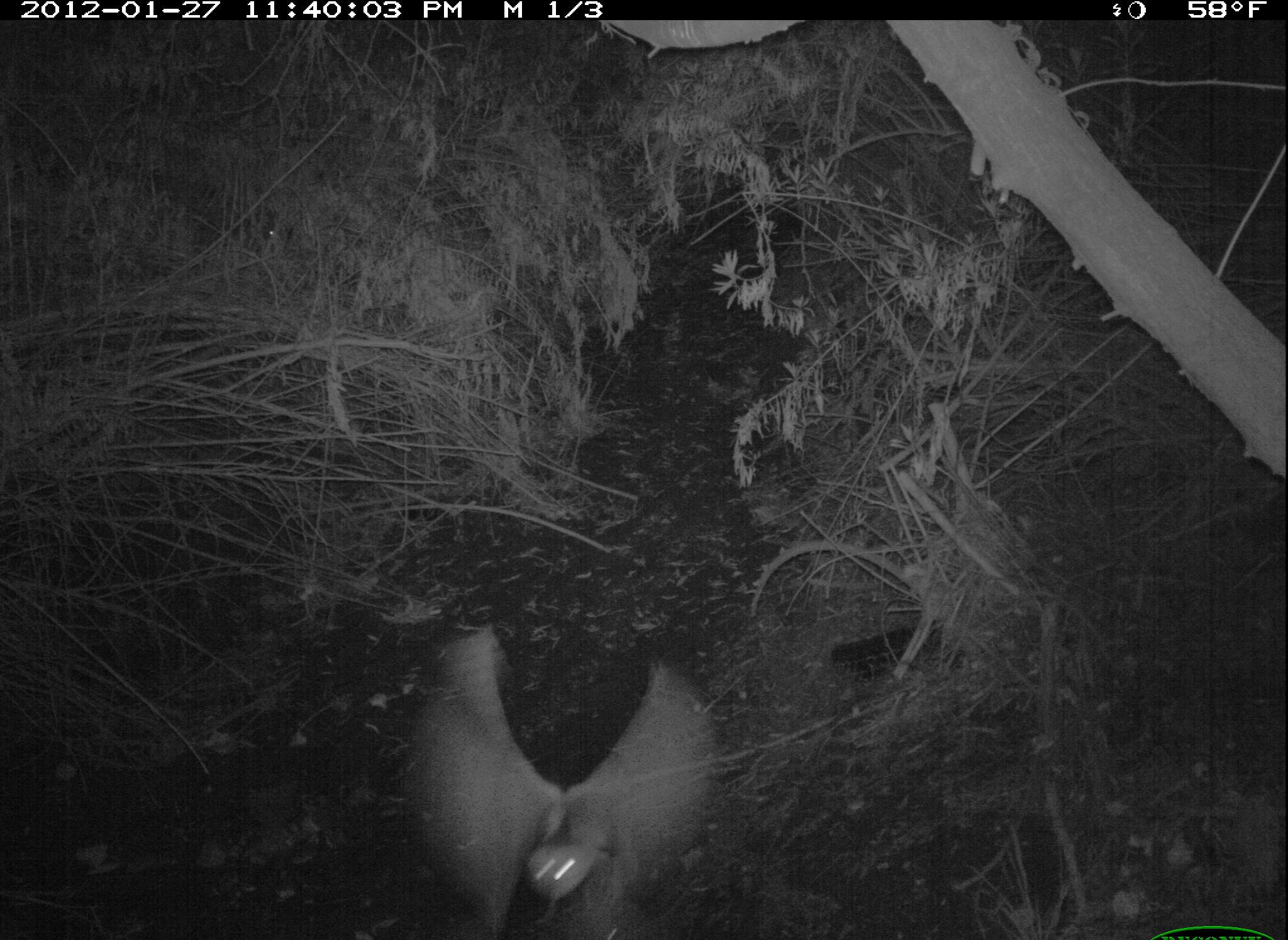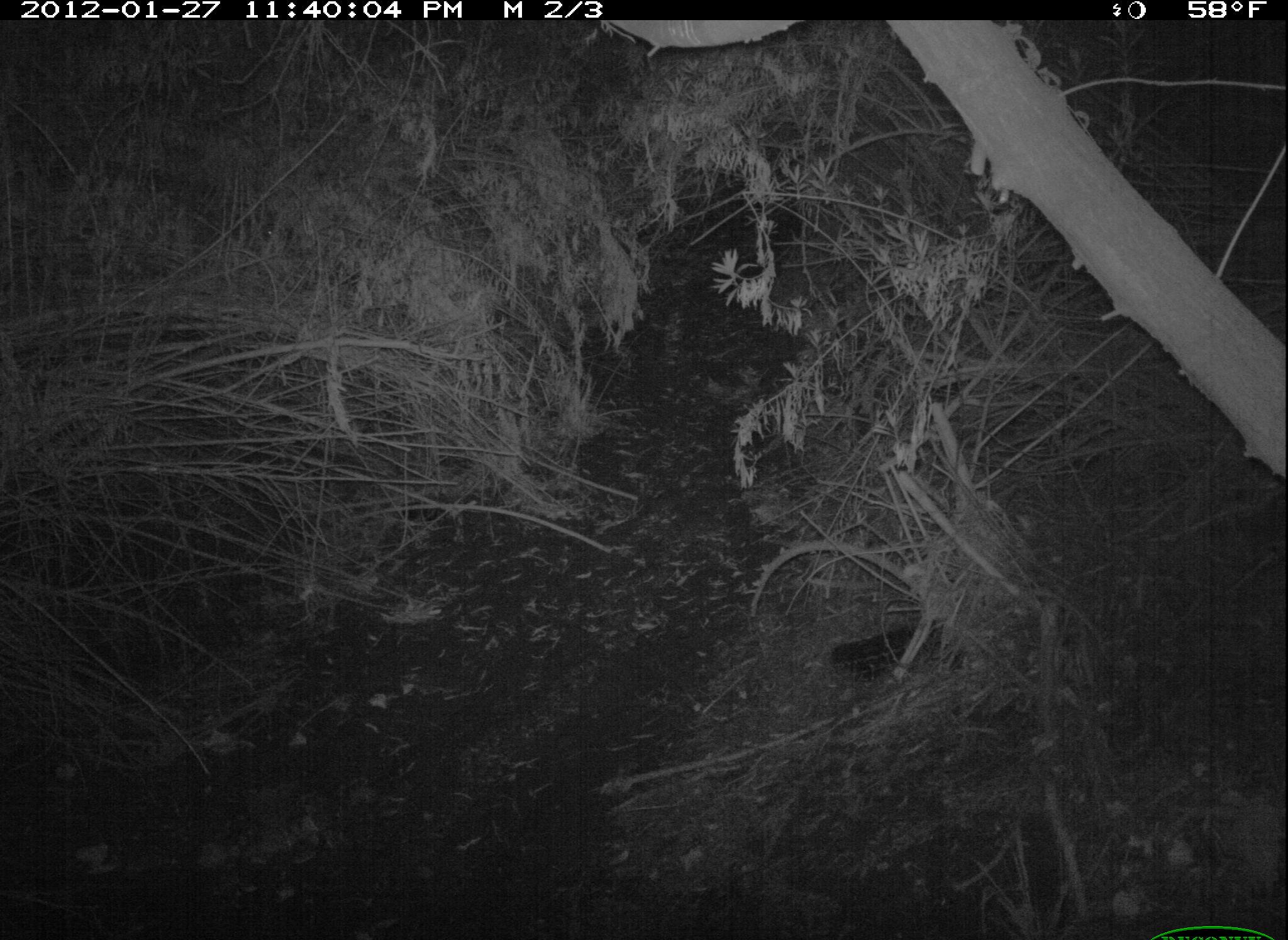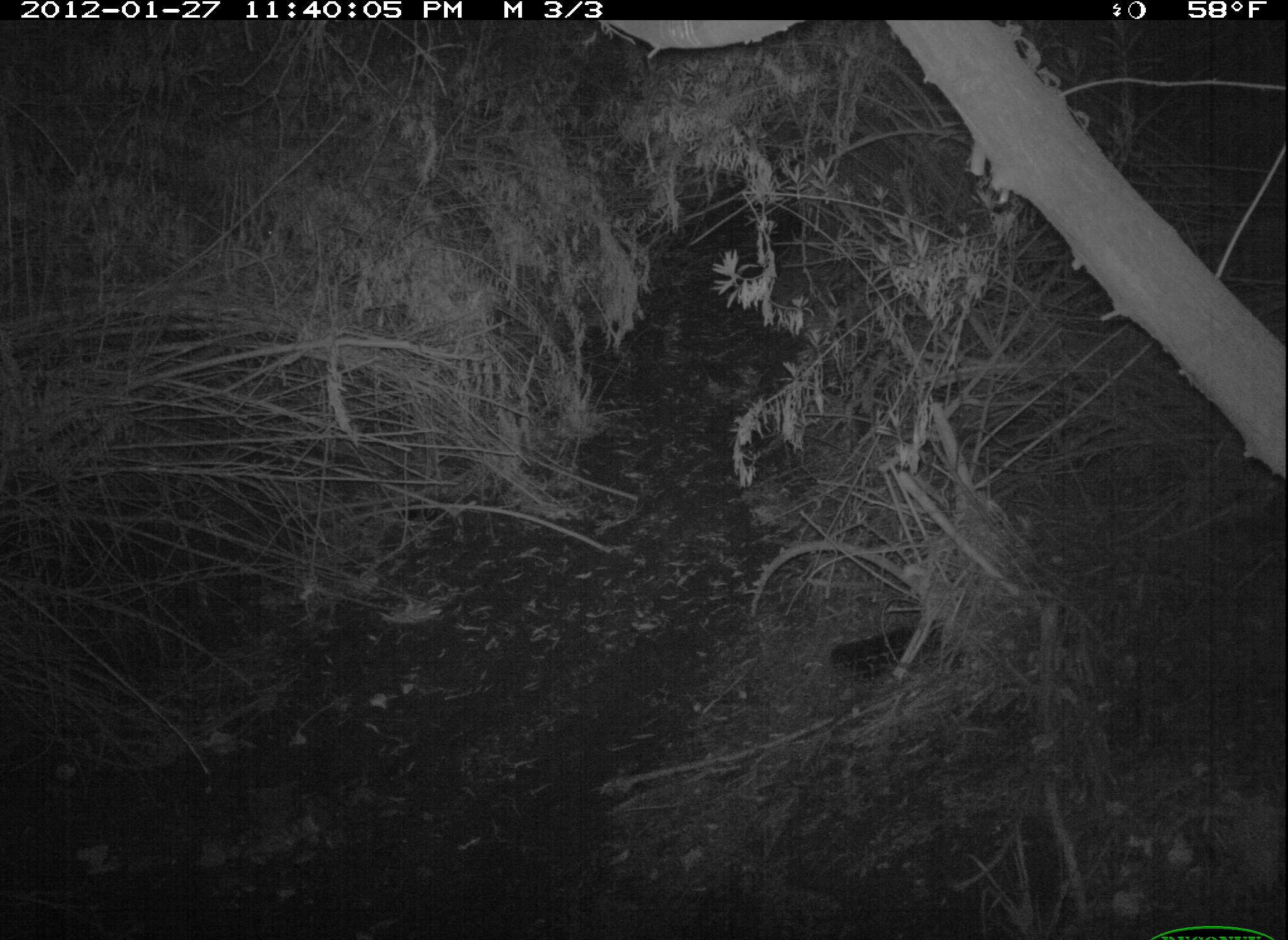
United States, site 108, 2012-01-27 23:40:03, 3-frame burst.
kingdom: Animalia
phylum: Chordata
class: Aves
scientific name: Aves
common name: bird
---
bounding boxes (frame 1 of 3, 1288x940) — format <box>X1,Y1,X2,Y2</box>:
bird: <box>400,622,724,940</box>